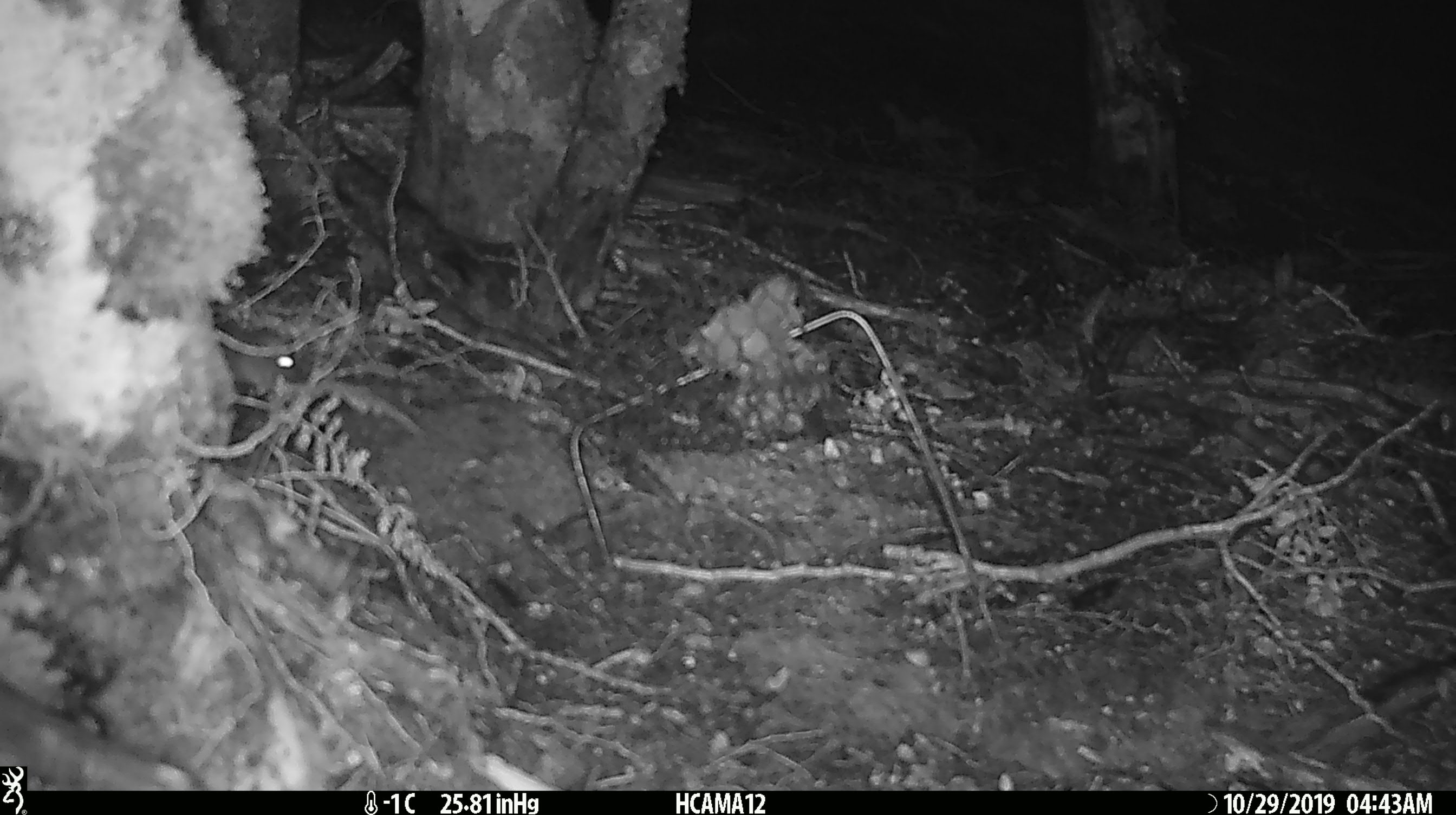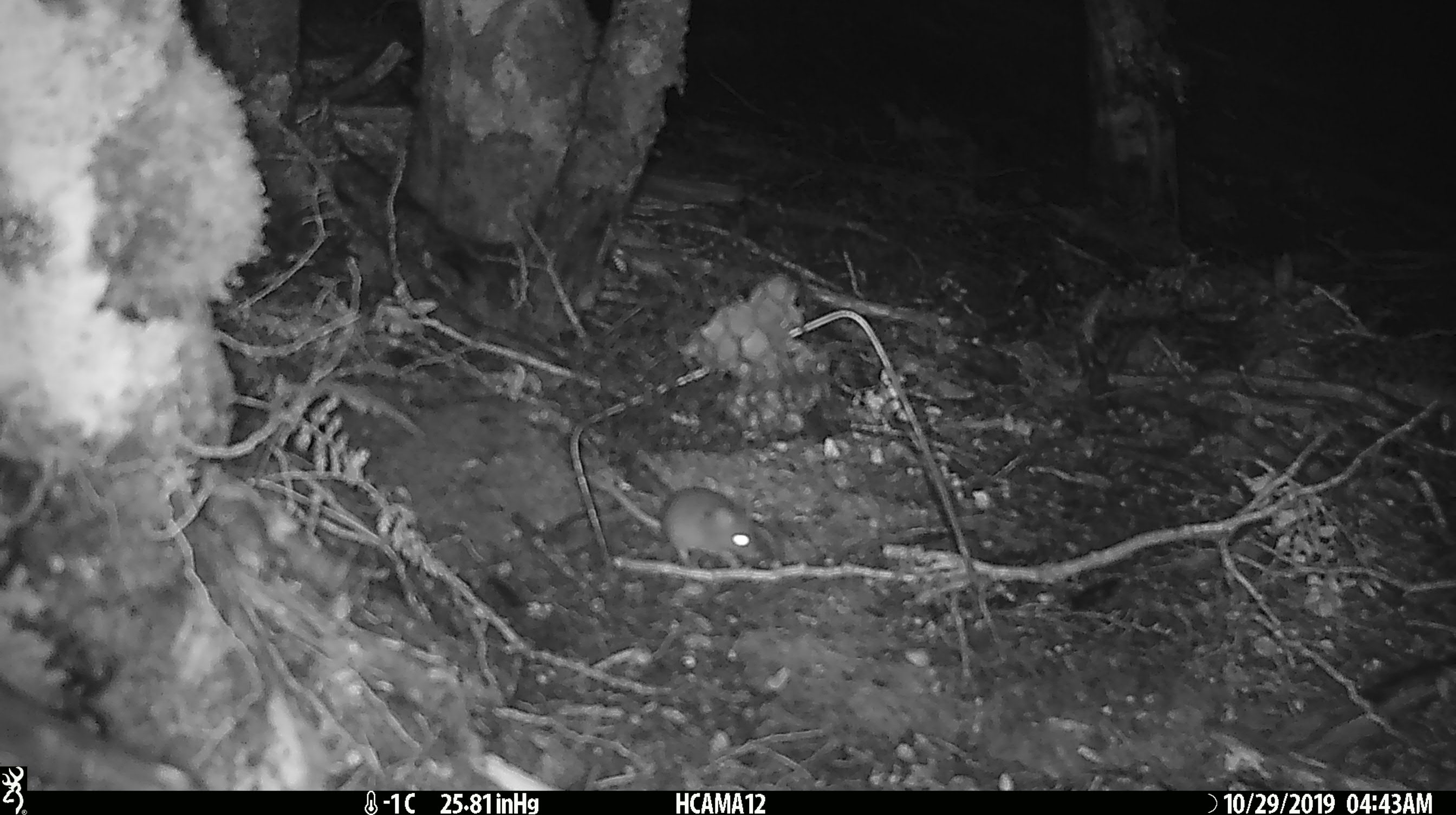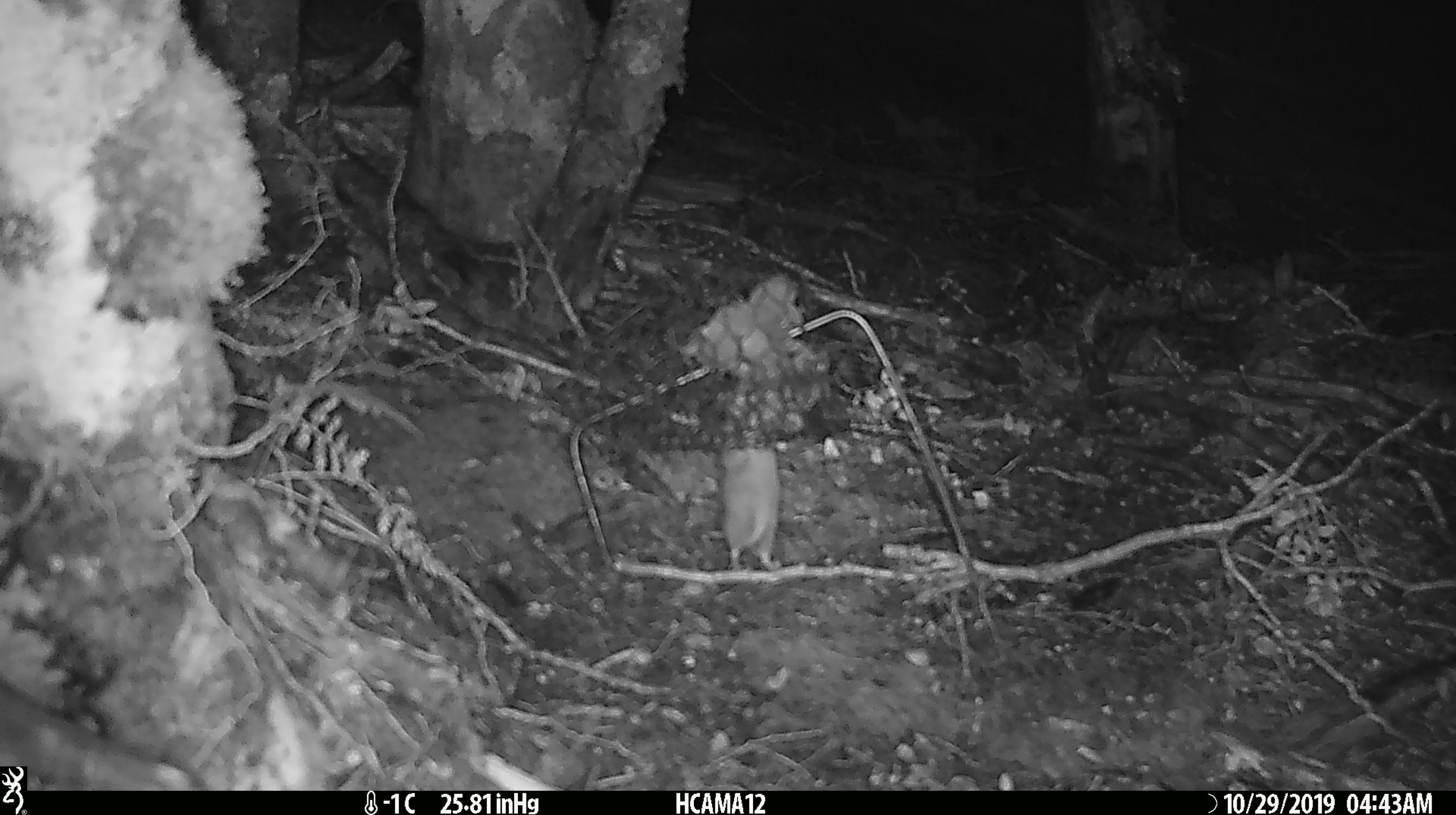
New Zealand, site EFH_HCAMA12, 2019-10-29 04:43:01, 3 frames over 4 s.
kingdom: Animalia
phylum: Chordata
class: Mammalia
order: Rodentia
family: Muridae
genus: Mus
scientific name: Mus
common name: mouse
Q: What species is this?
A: Mouse (Mus).